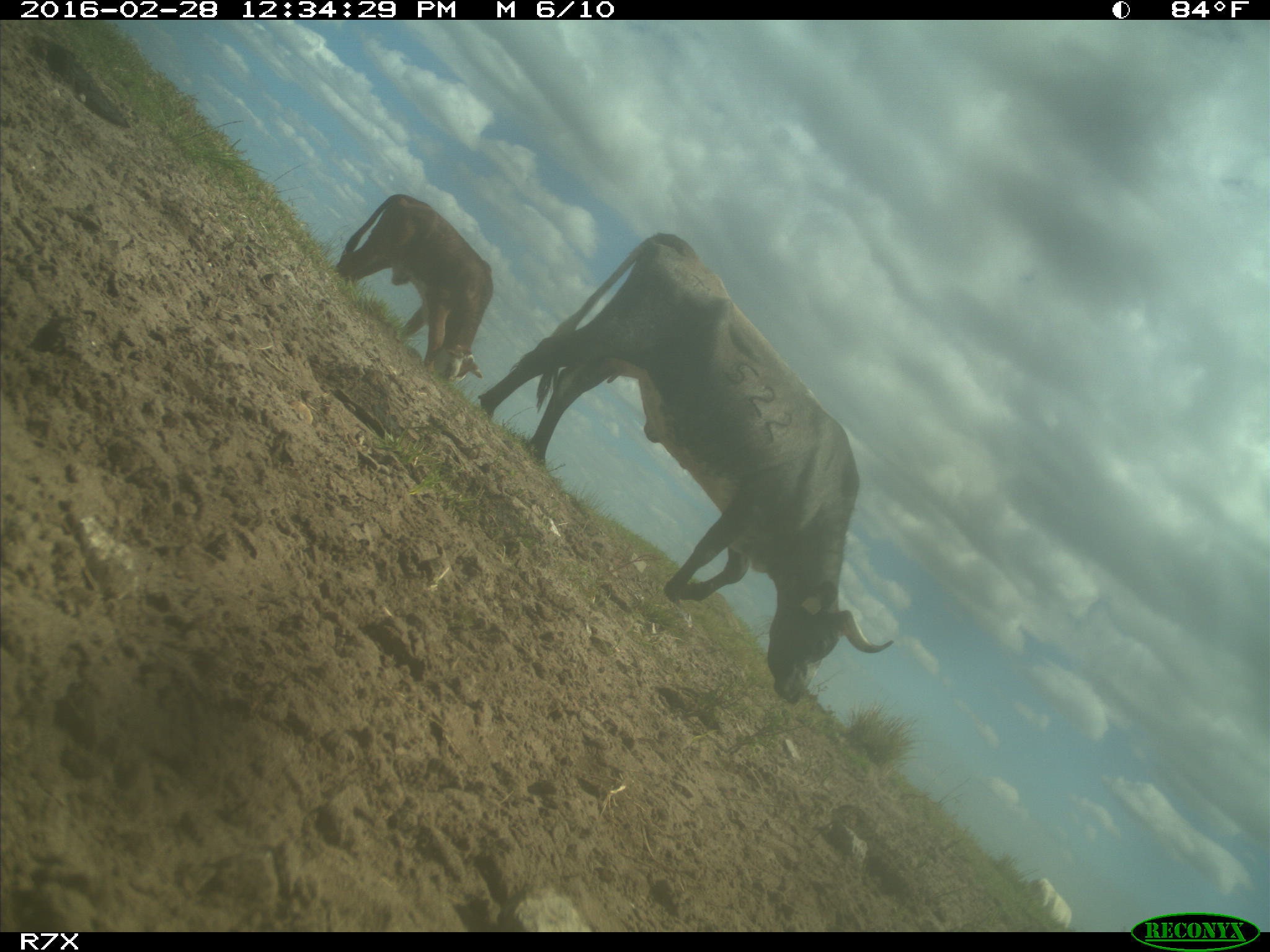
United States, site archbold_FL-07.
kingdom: Animalia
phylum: Chordata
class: Mammalia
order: Artiodactyla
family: Bovidae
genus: Bos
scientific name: Bos taurus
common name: domestic cow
Bos taurus (domestic cow).